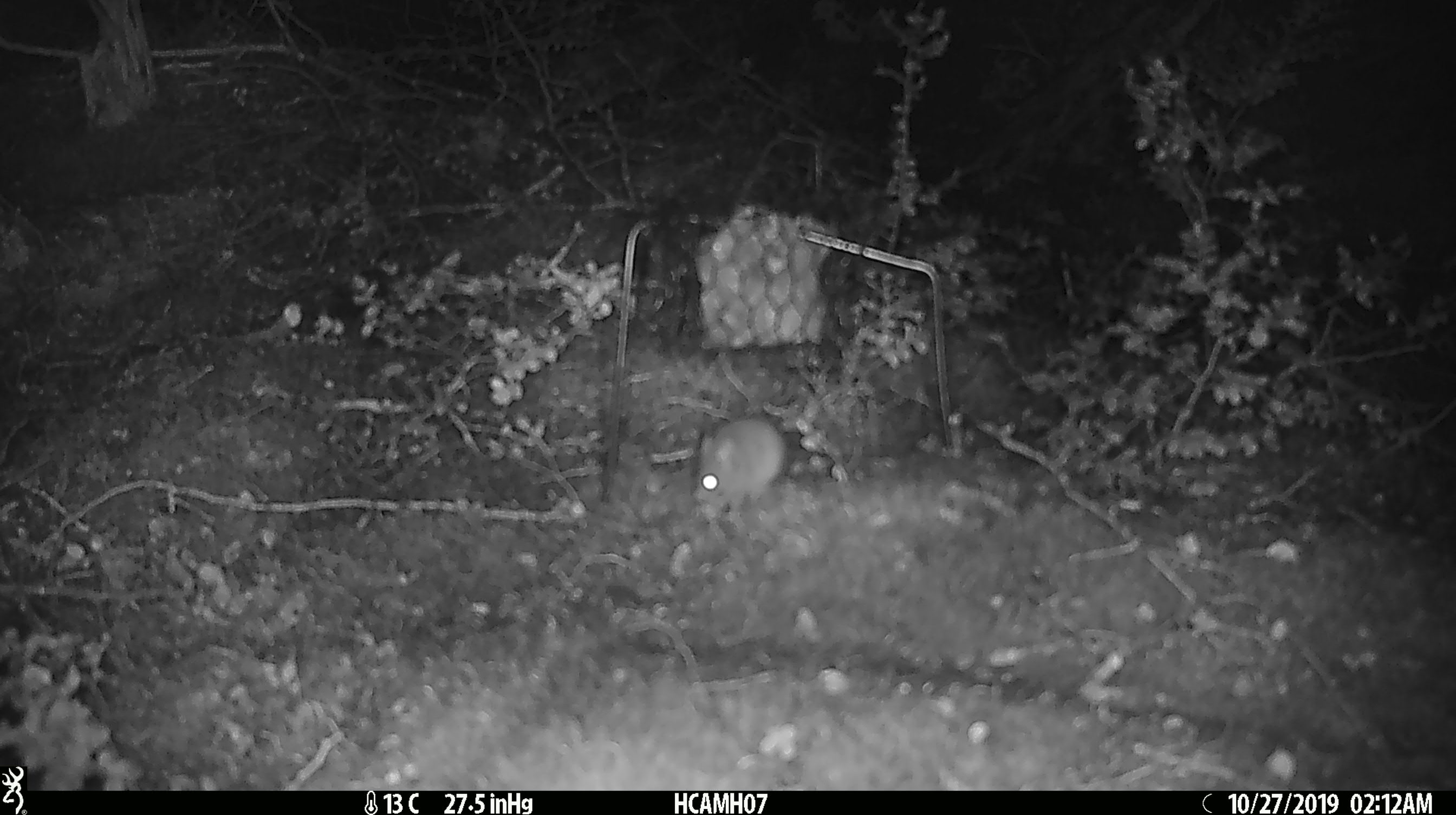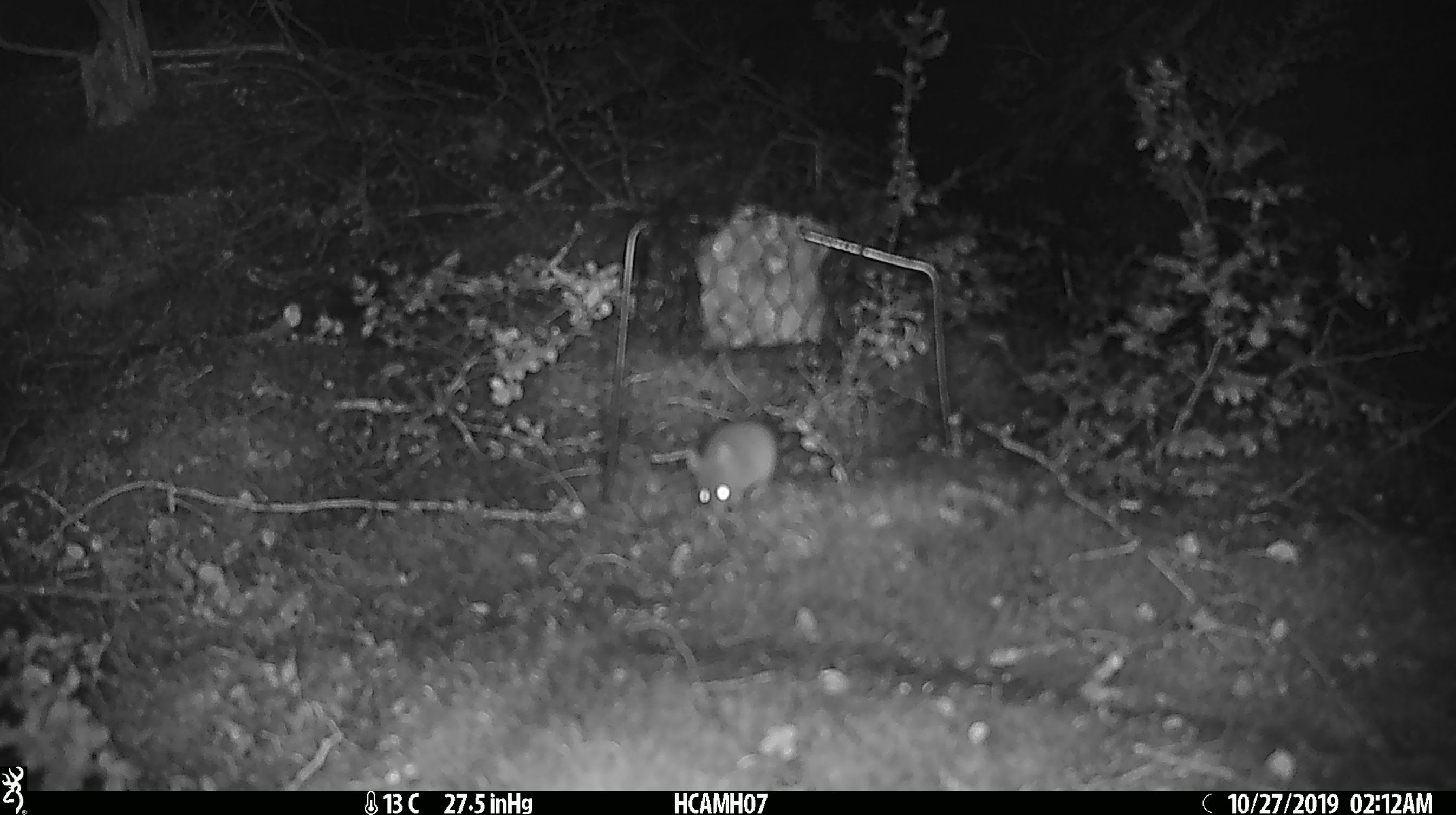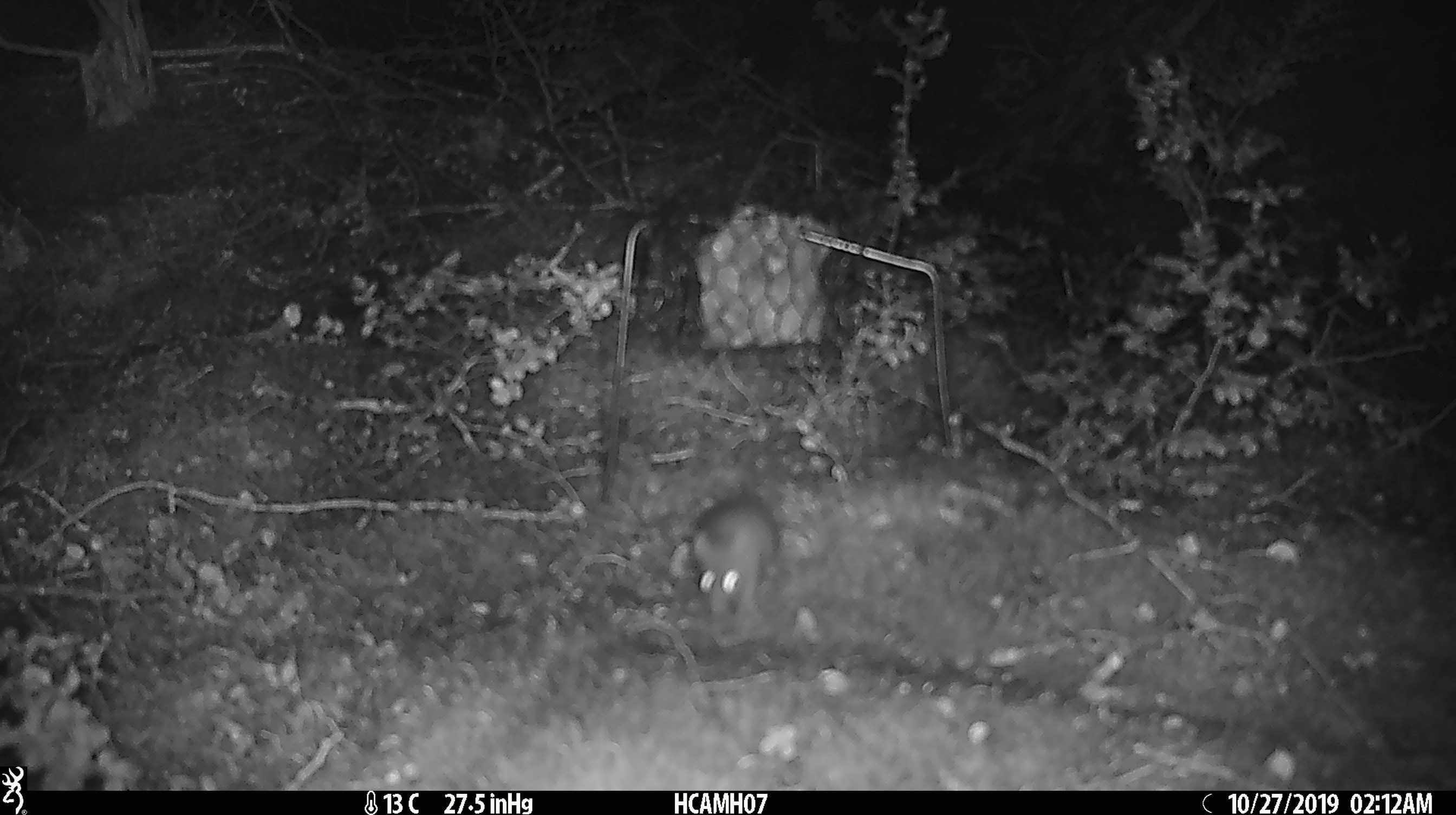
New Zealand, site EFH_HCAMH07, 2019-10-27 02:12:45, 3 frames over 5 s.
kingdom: Animalia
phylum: Chordata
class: Mammalia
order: Rodentia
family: Muridae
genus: Mus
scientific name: Mus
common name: mouse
Mouse (Mus).